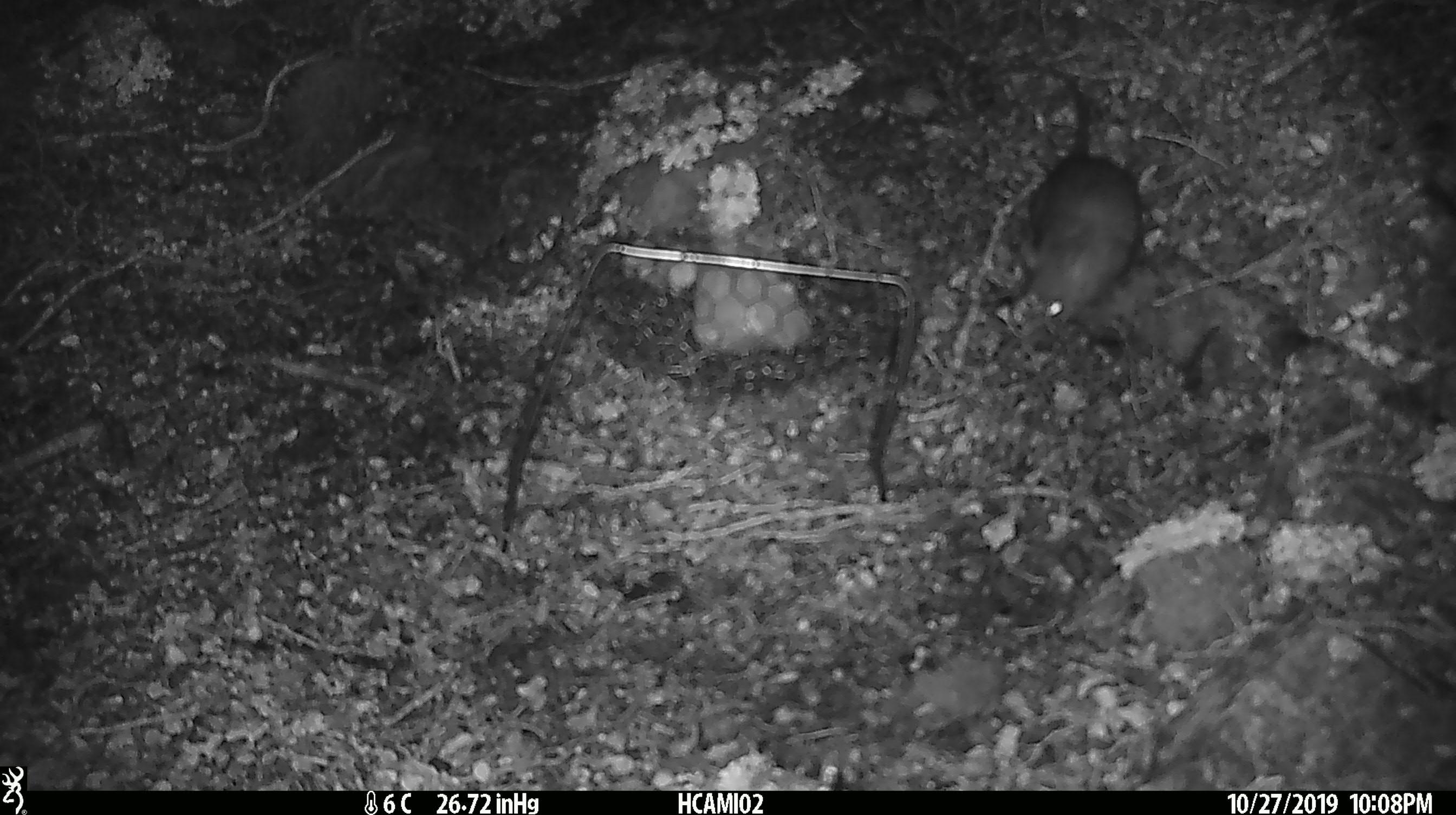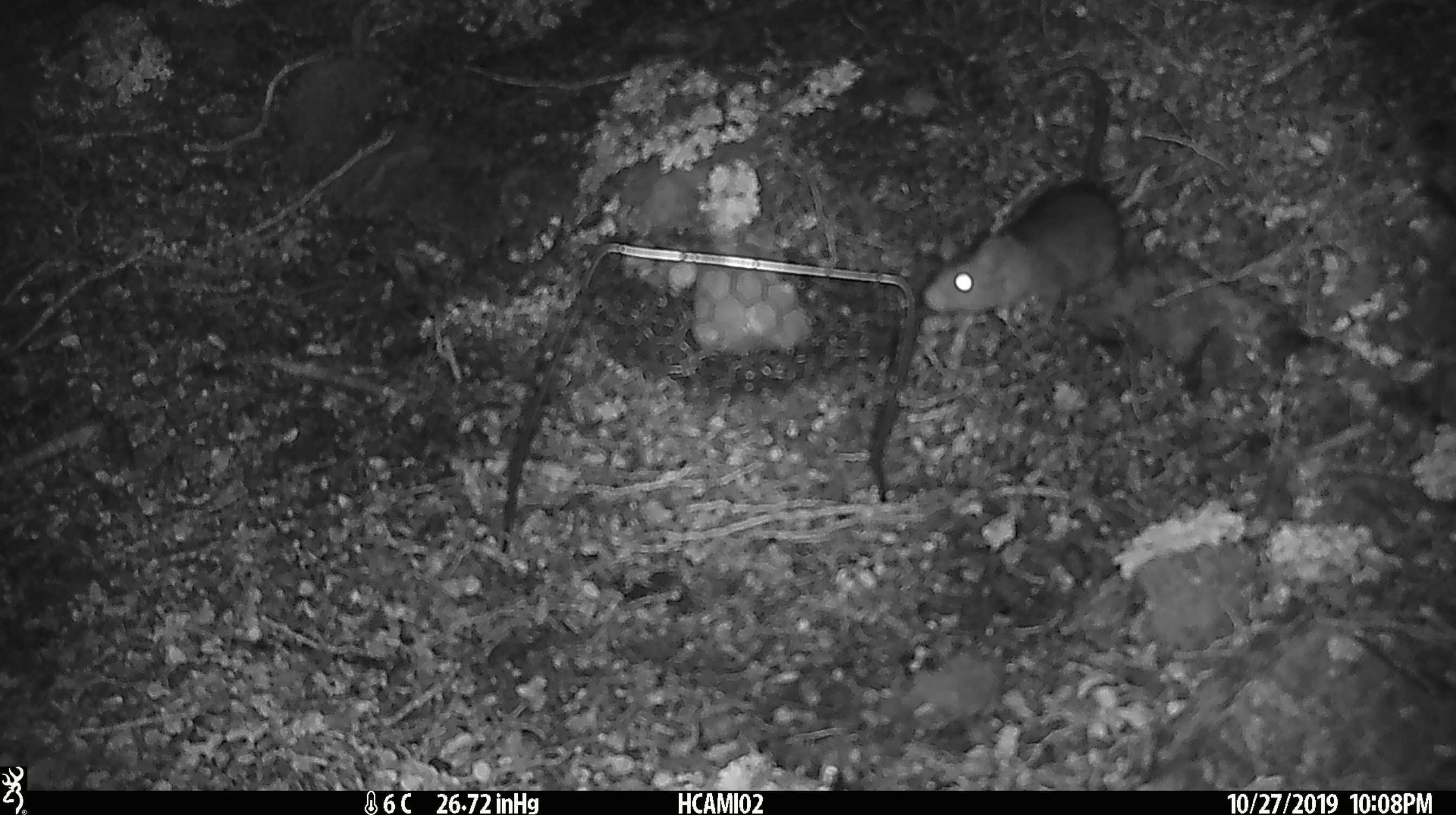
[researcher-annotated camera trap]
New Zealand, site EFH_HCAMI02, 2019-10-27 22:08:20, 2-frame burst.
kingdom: Animalia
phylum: Chordata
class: Mammalia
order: Rodentia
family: Muridae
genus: Rattus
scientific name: Rattus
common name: rat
Rat (Rattus).